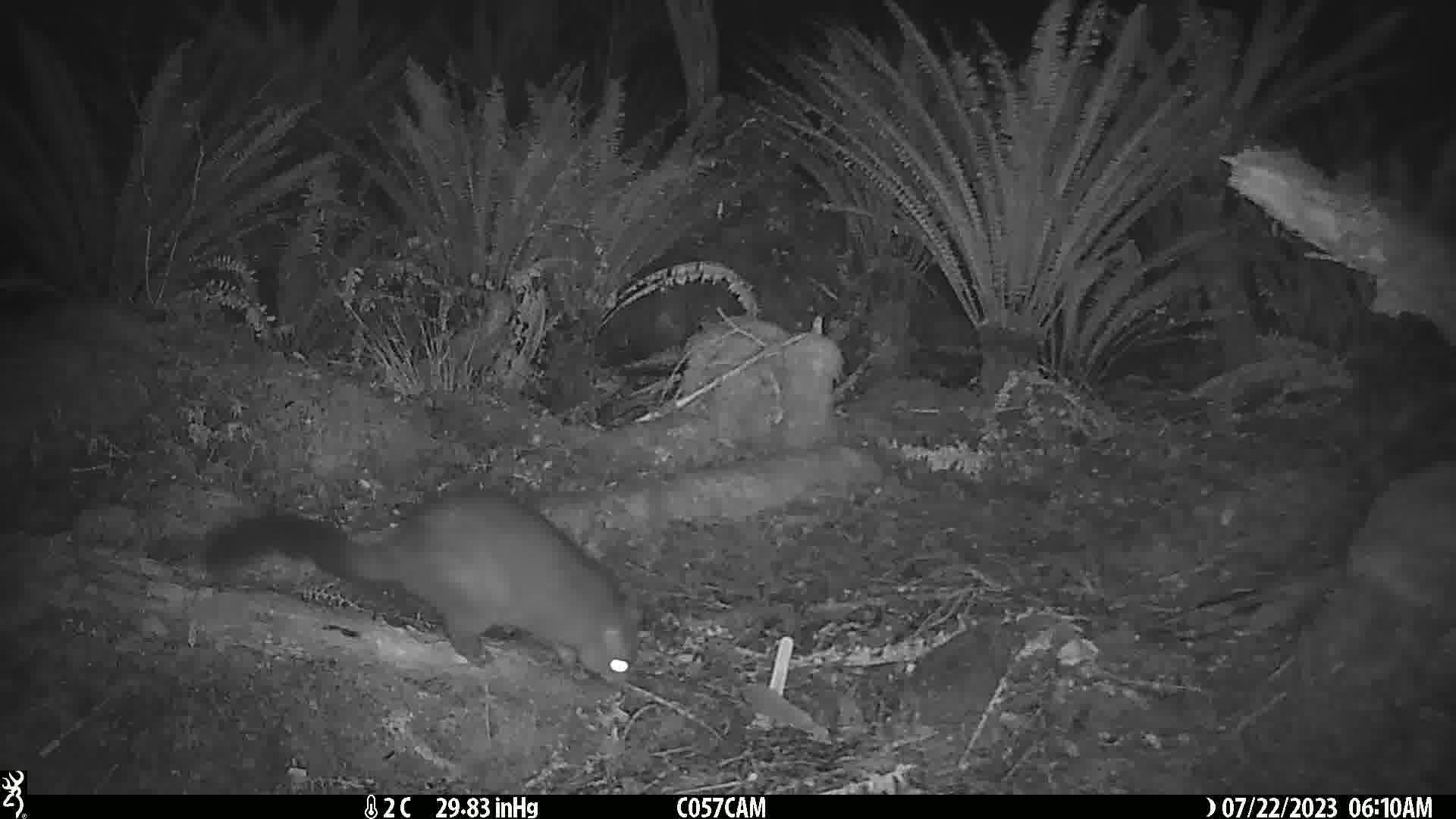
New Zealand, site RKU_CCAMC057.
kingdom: Animalia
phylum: Chordata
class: Mammalia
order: Diprotodontia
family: Phalangeridae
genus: Trichosurus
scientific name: Trichosurus vulpecula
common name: common brushtail possum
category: possum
Possum (common brushtail possum) (Trichosurus vulpecula).